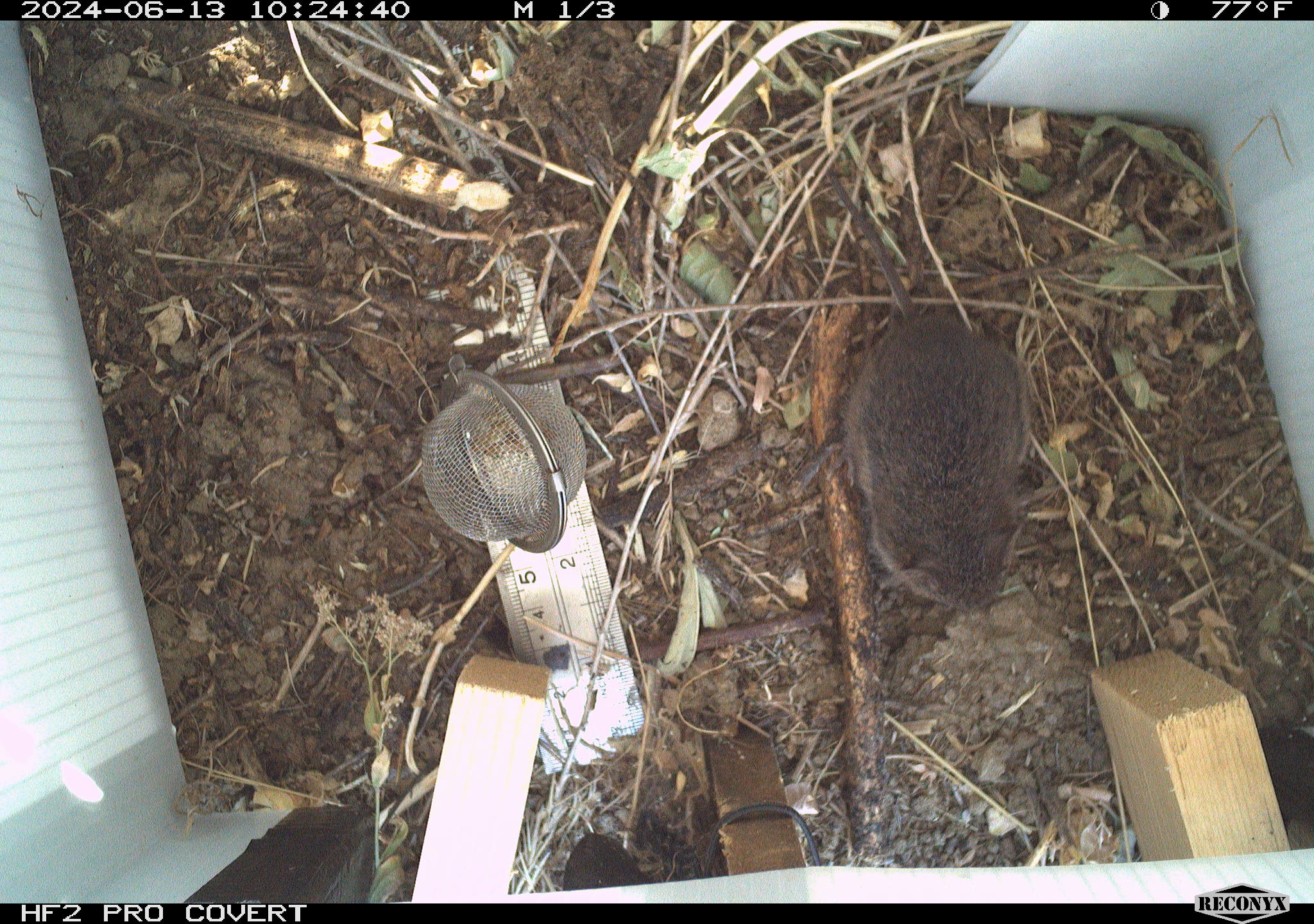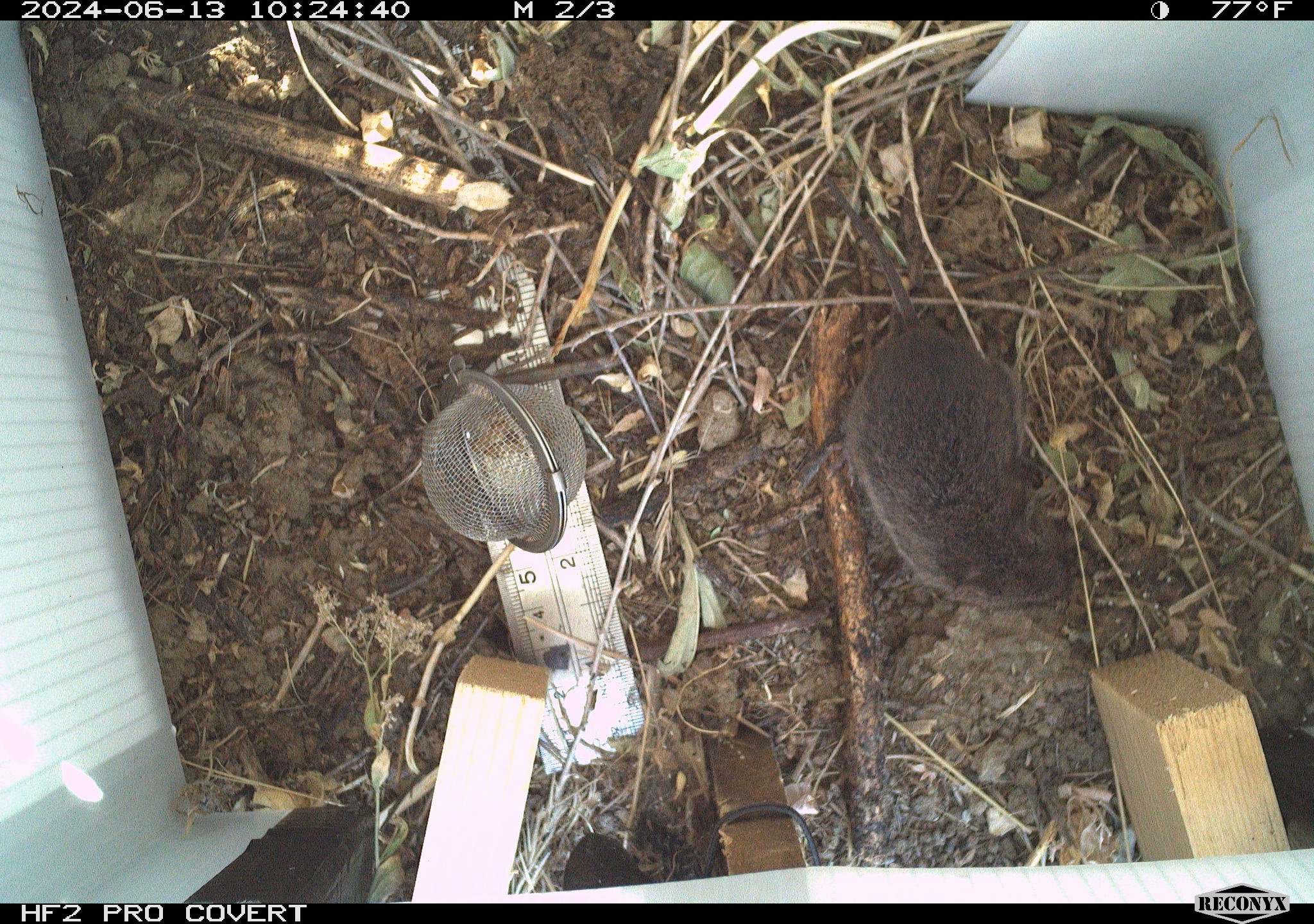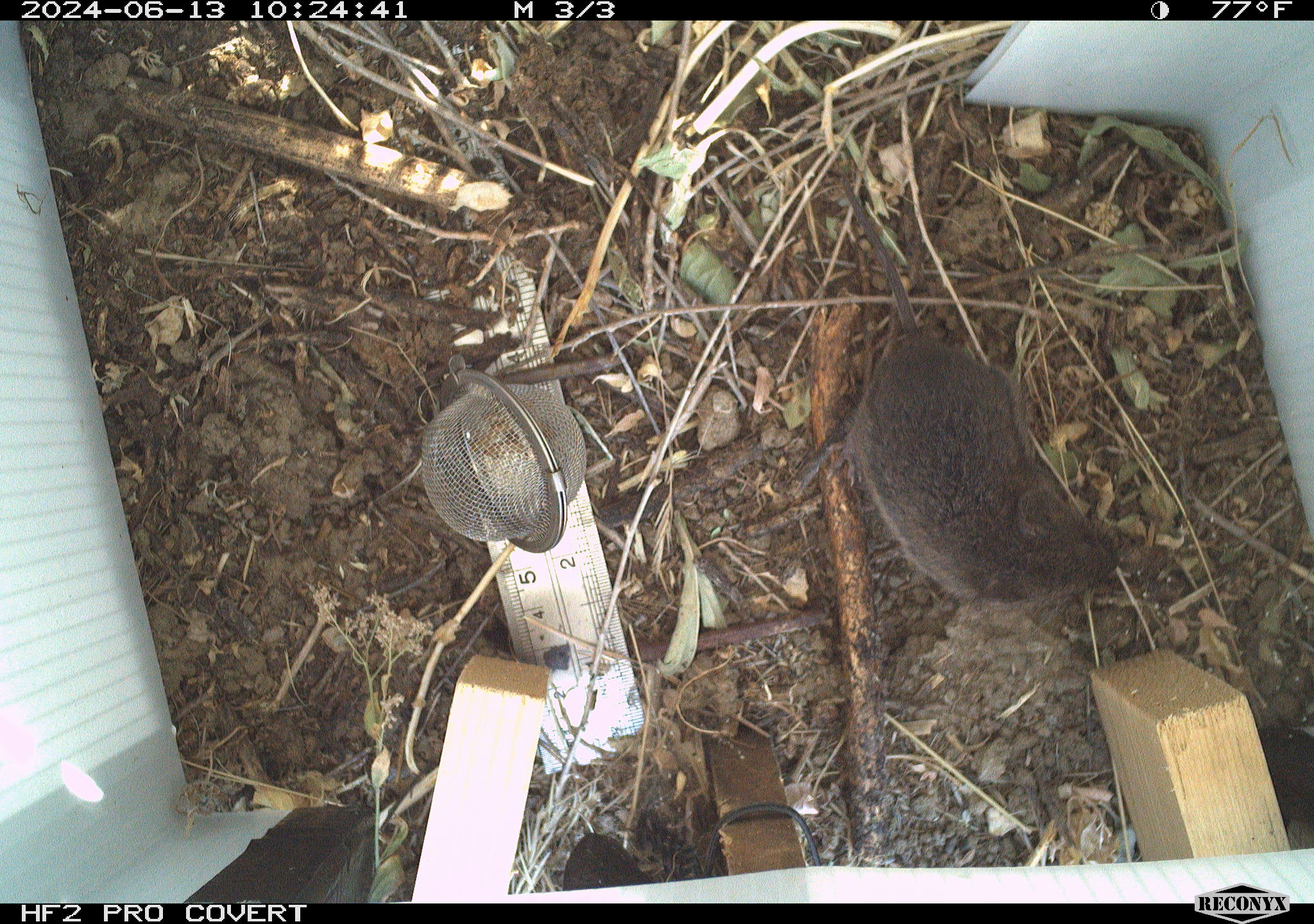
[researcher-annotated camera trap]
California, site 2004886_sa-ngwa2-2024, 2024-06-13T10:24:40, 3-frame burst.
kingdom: Animalia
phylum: Chordata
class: Mammalia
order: Rodentia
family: Cricetidae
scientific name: Arvicolinae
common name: voles, lemmings, and muskrats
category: arvicolinae subfamily